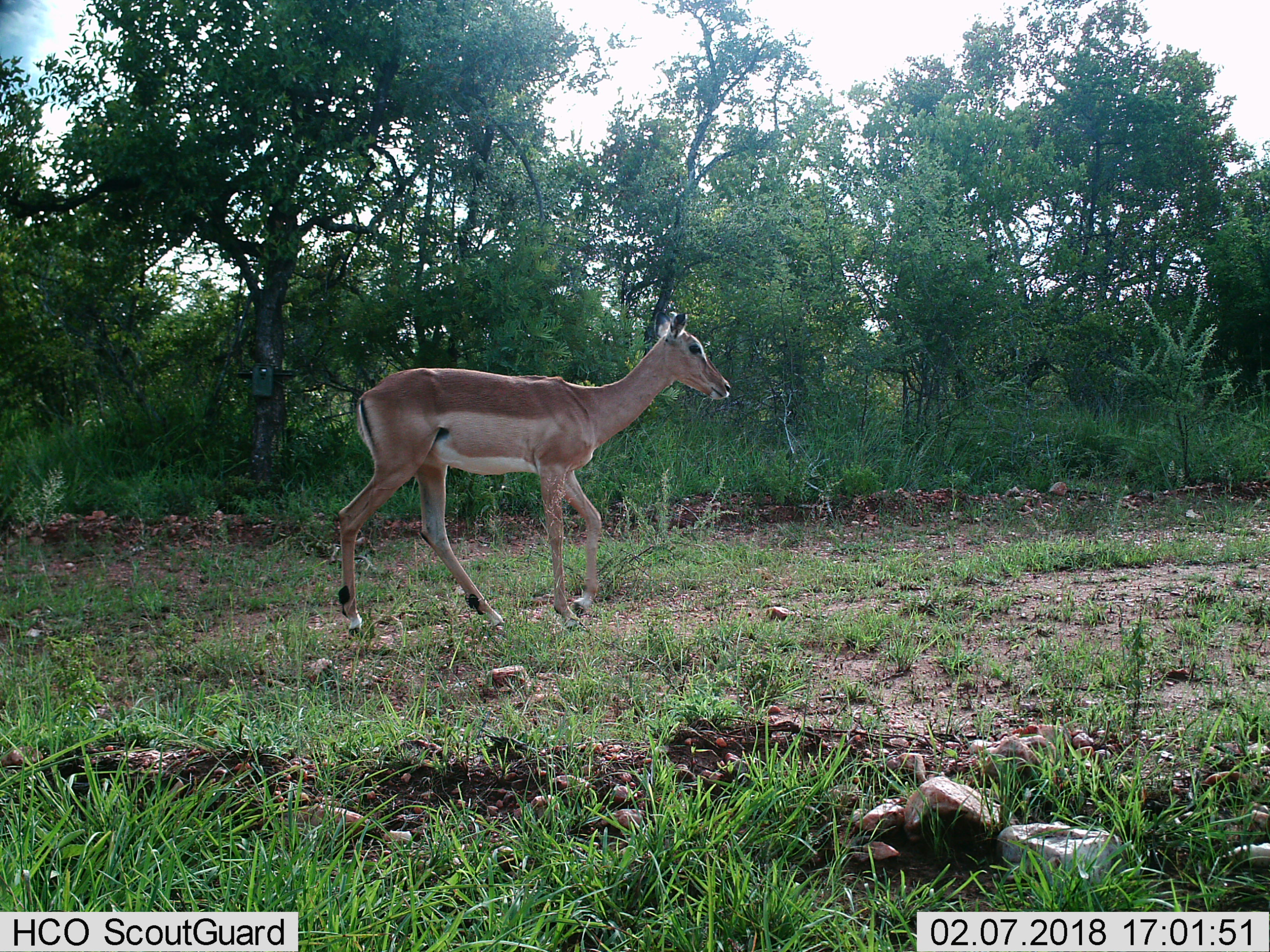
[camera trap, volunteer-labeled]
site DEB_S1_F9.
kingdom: Animalia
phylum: Chordata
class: Mammalia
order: Artiodactyla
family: Bovidae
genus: Aepyceros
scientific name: Aepyceros melampus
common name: impala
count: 1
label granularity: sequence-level